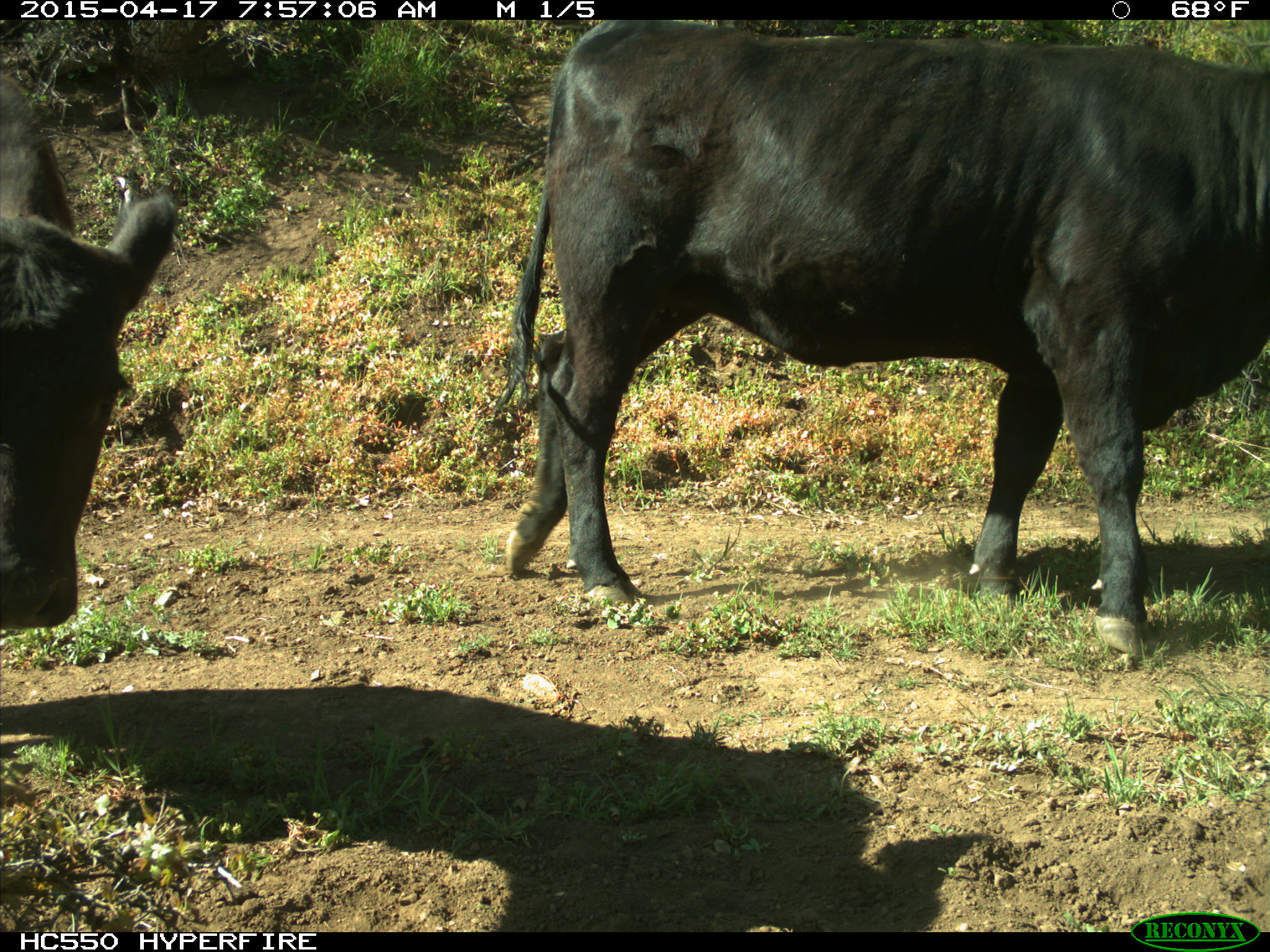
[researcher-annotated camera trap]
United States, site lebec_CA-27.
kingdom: Animalia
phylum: Chordata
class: Mammalia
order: Artiodactyla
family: Bovidae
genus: Bos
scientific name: Bos taurus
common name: domestic cow